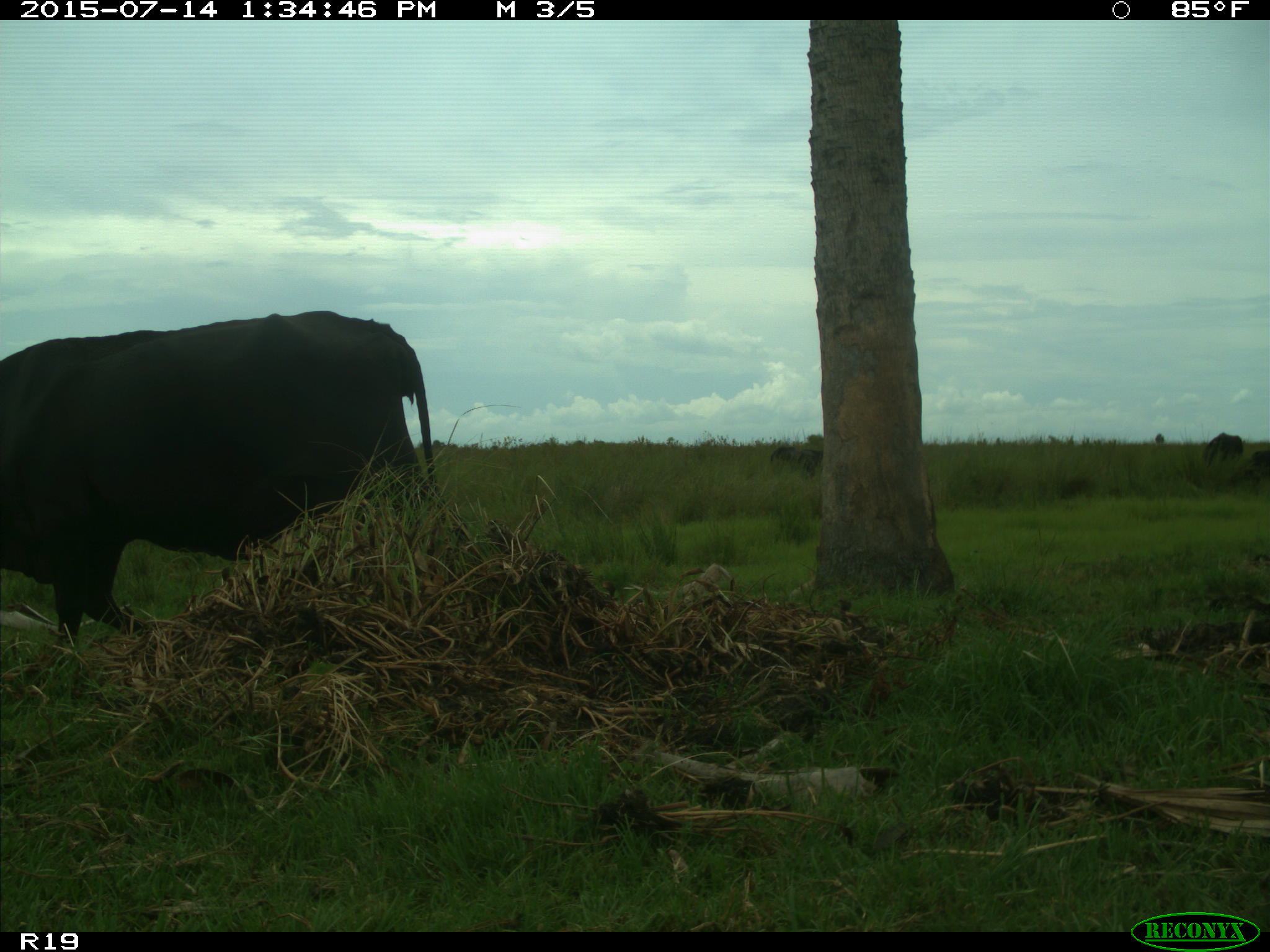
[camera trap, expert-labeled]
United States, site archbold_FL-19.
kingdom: Animalia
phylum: Chordata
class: Mammalia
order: Artiodactyla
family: Bovidae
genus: Bos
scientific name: Bos taurus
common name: domestic cow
Bos taurus (domestic cow).